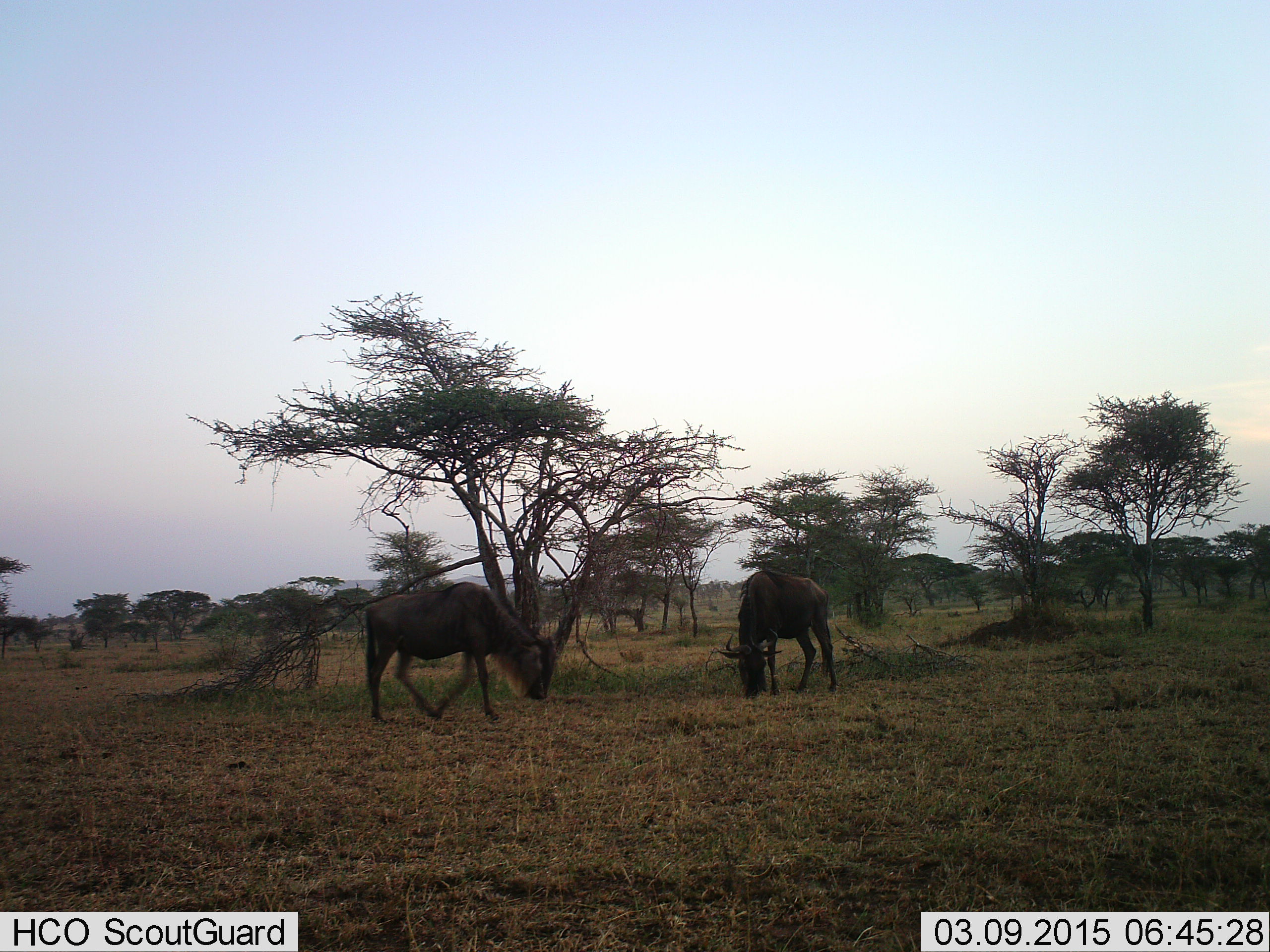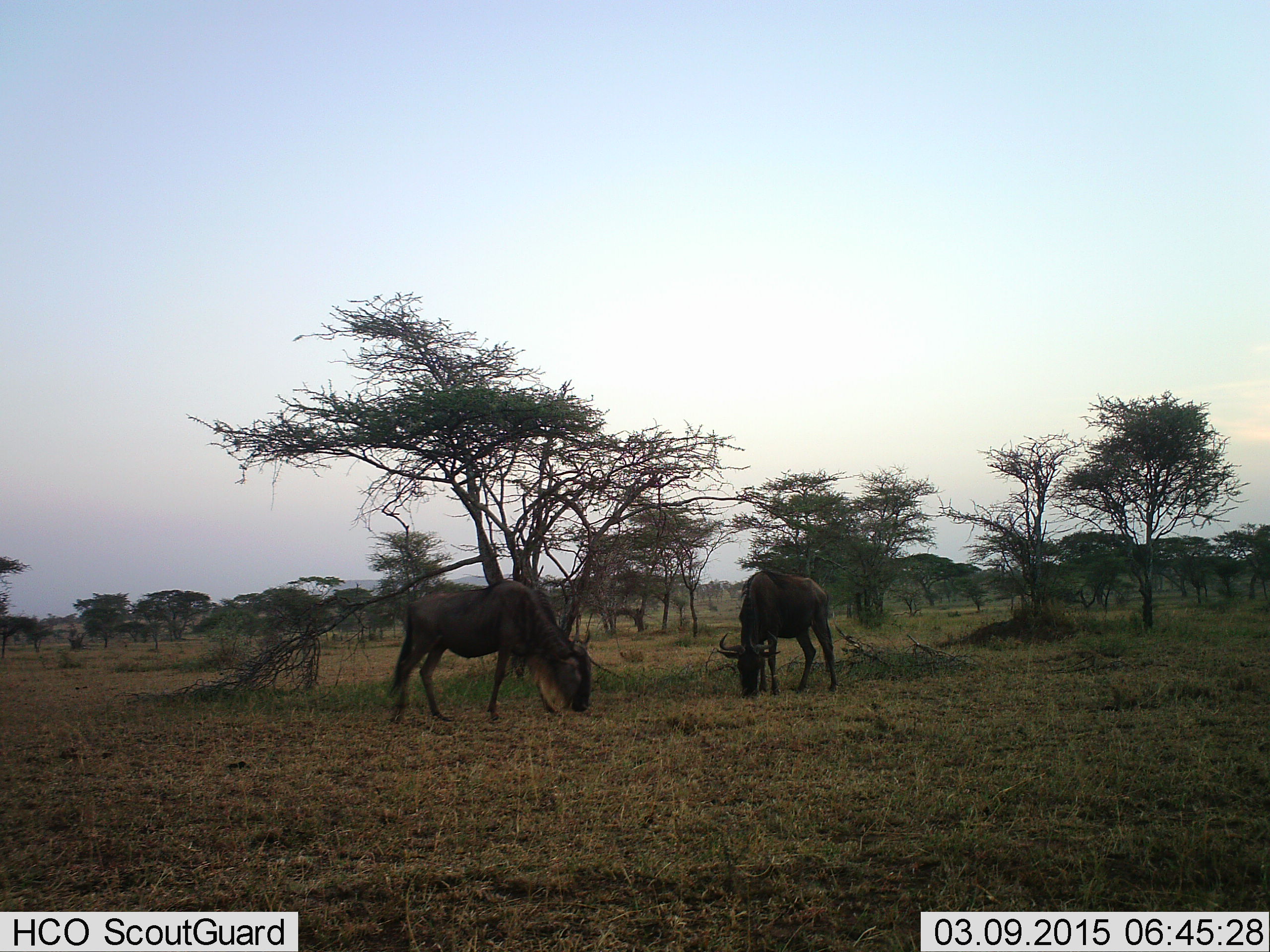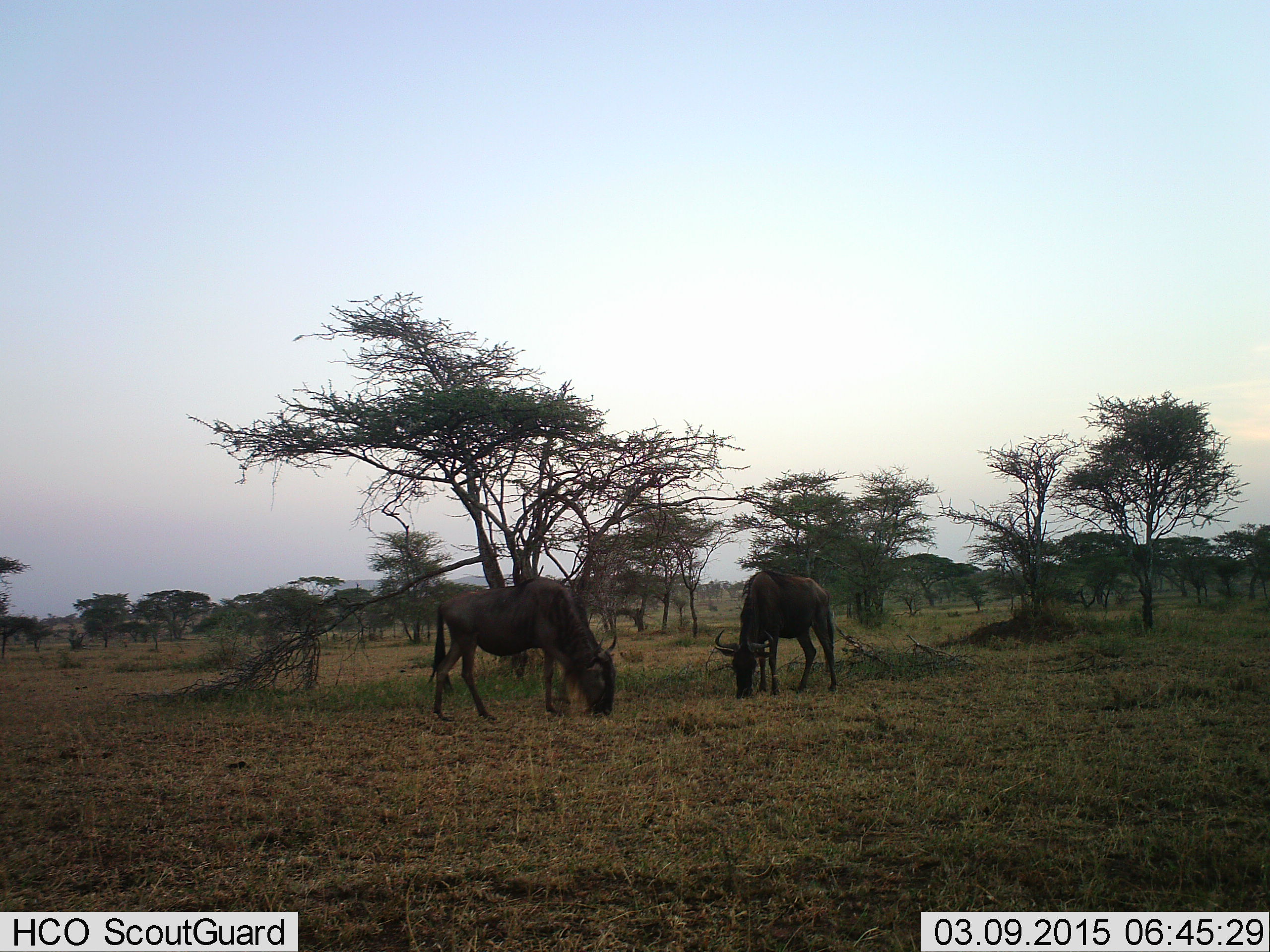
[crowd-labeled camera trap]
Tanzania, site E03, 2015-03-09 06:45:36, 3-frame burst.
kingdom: Animalia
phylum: Chordata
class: Mammalia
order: Artiodactyla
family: Bovidae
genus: Connochaetes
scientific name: Connochaetes taurinus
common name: blue wildebeest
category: wildebeest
Wildebeest (blue wildebeest) (Connochaetes taurinus), count 2. Behavior (volunteer vote fractions): standing 20%, resting 0%, moving 10%, interacting 0%. Young present (vote fraction): 0%. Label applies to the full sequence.